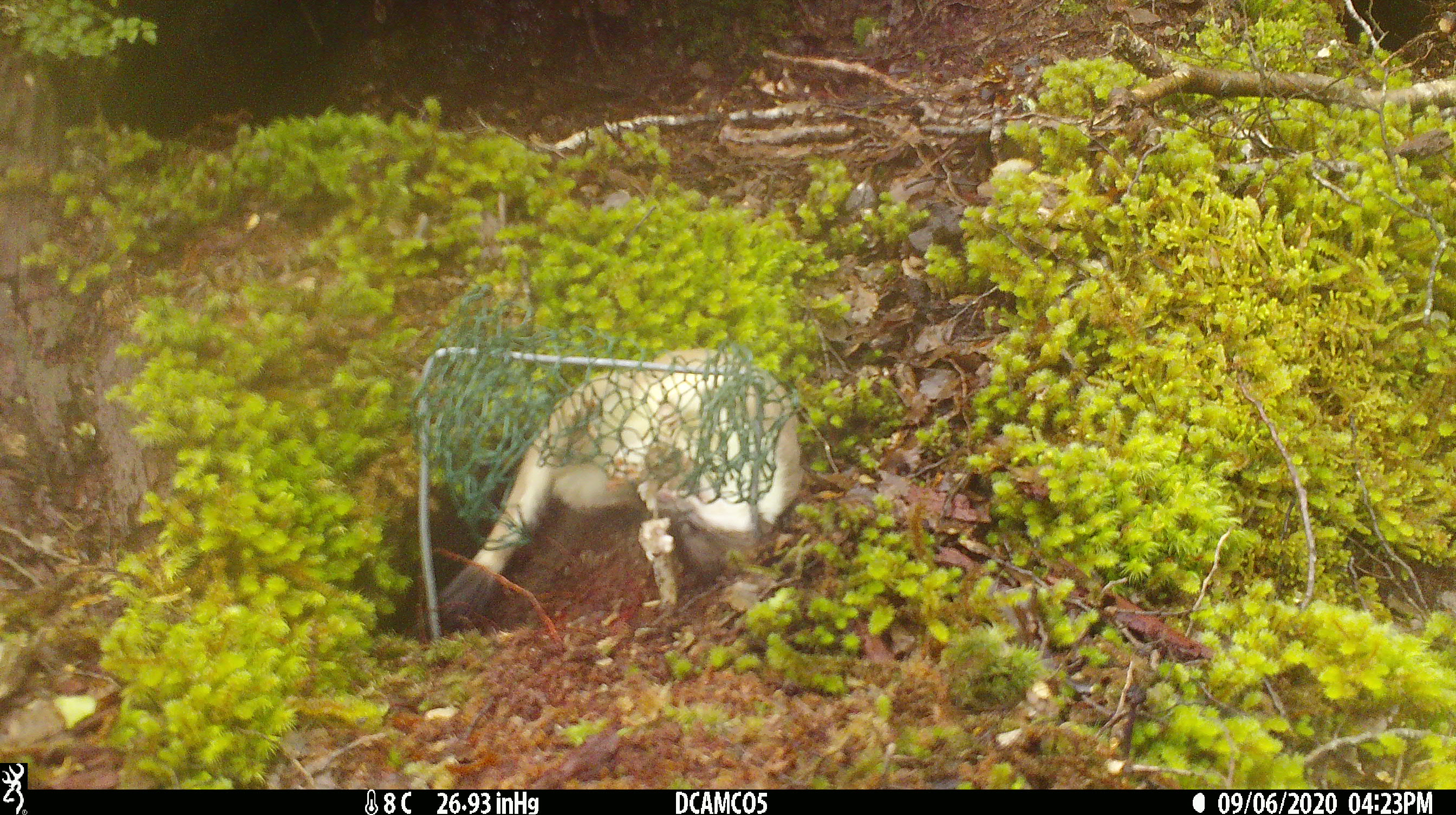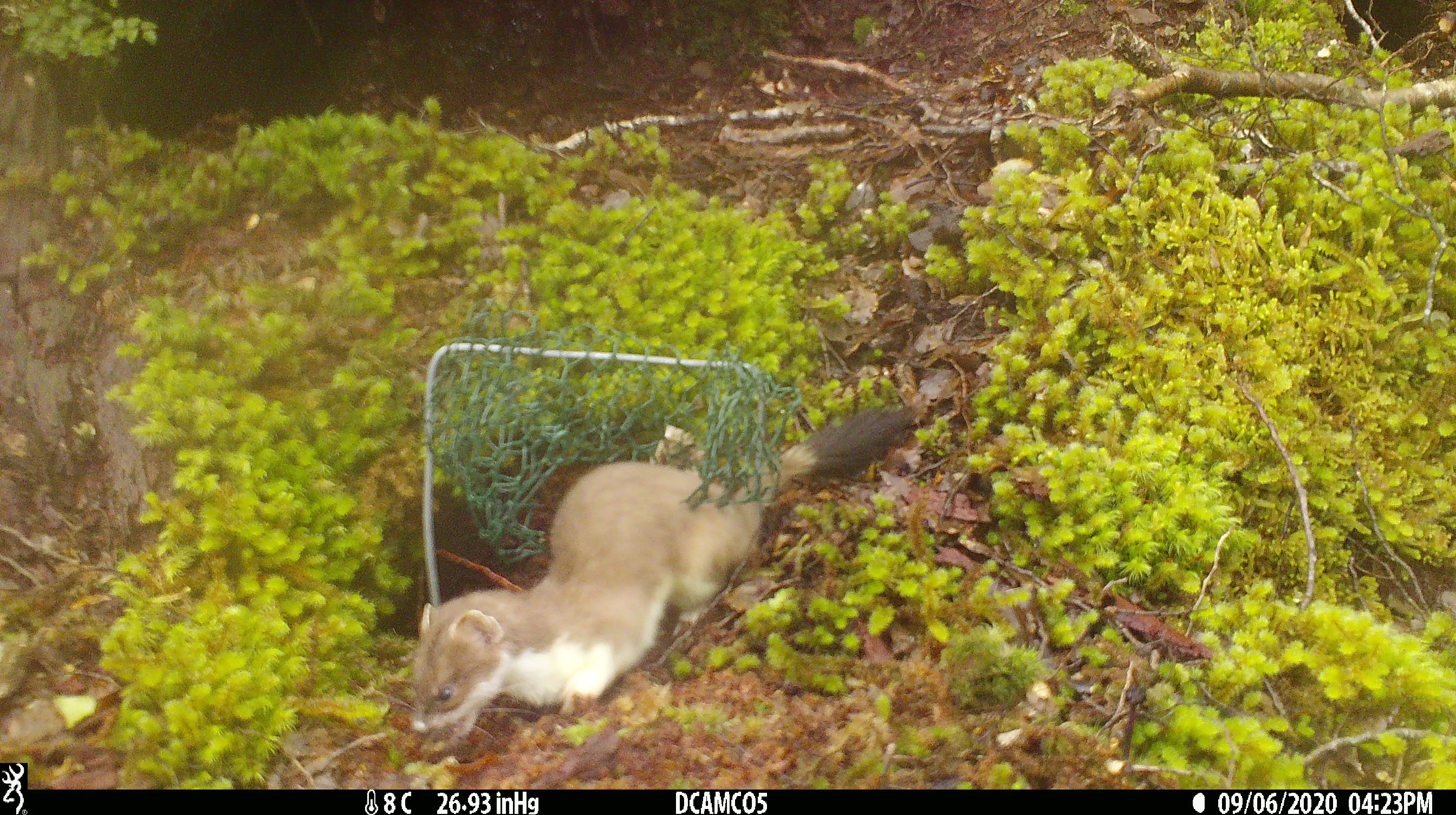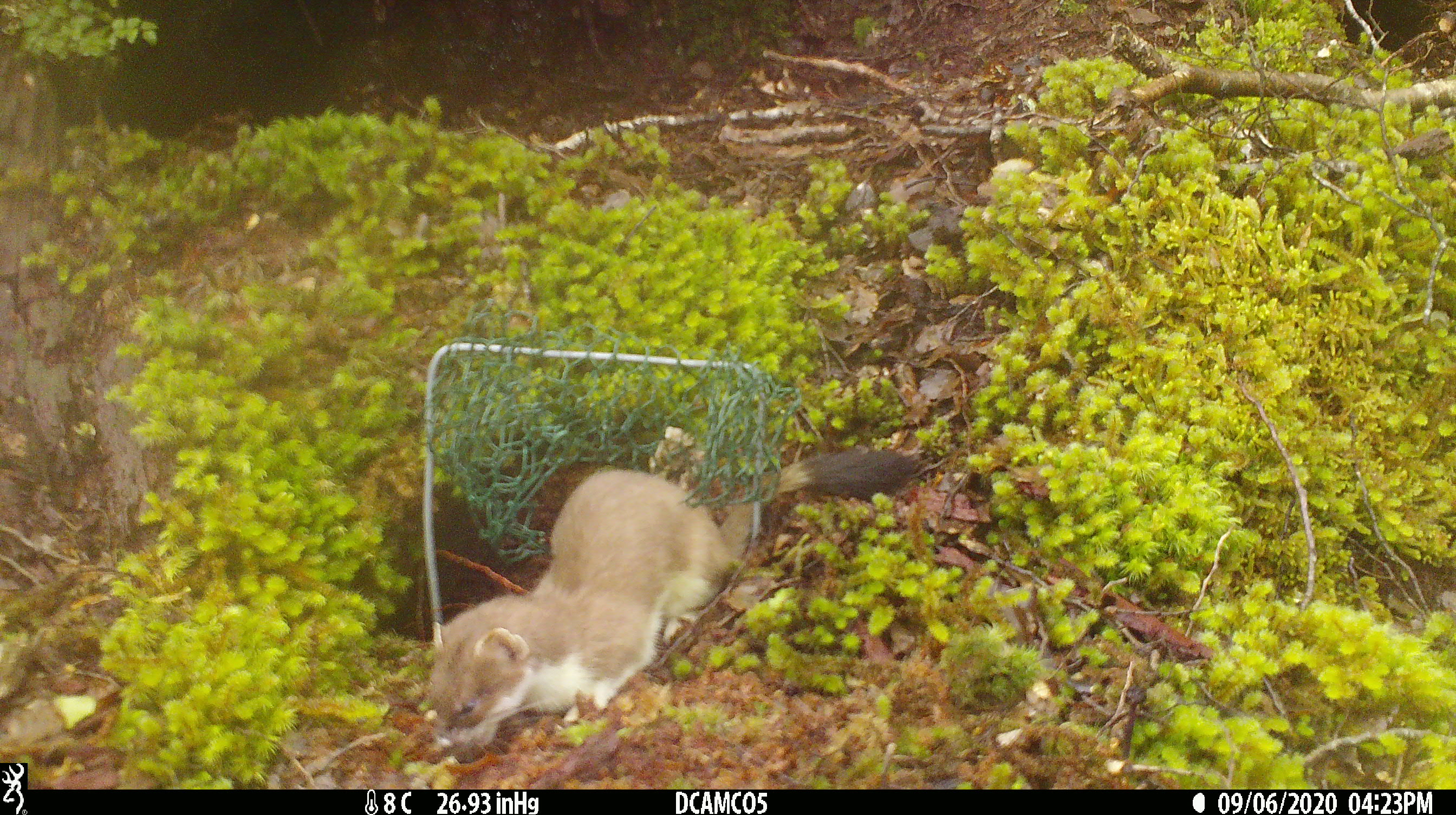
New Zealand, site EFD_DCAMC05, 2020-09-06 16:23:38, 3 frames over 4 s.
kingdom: Animalia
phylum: Chordata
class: Mammalia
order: Carnivora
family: Mustelidae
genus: Mustela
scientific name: Mustela erminea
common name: stoat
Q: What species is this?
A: Stoat (Mustela erminea).